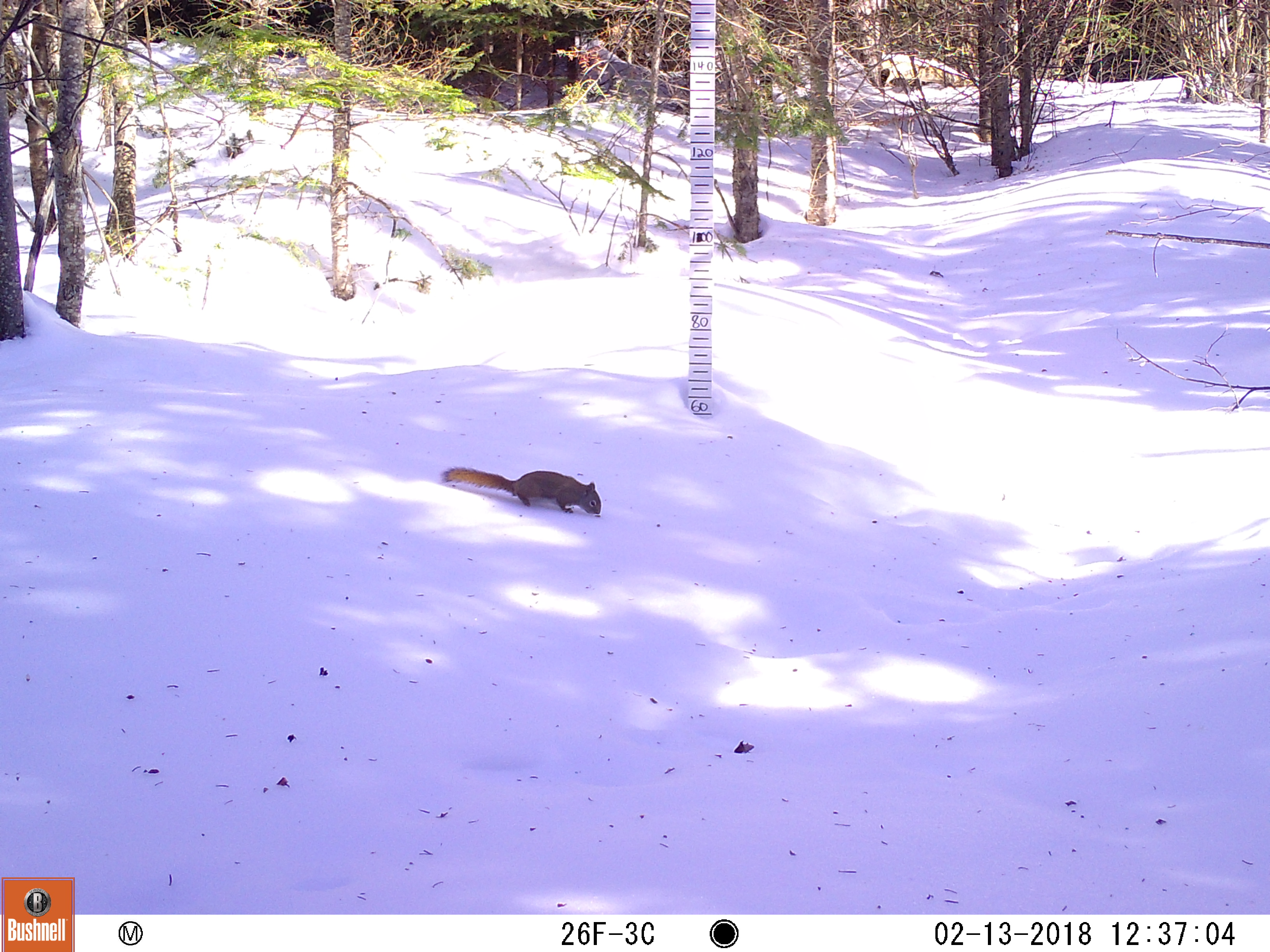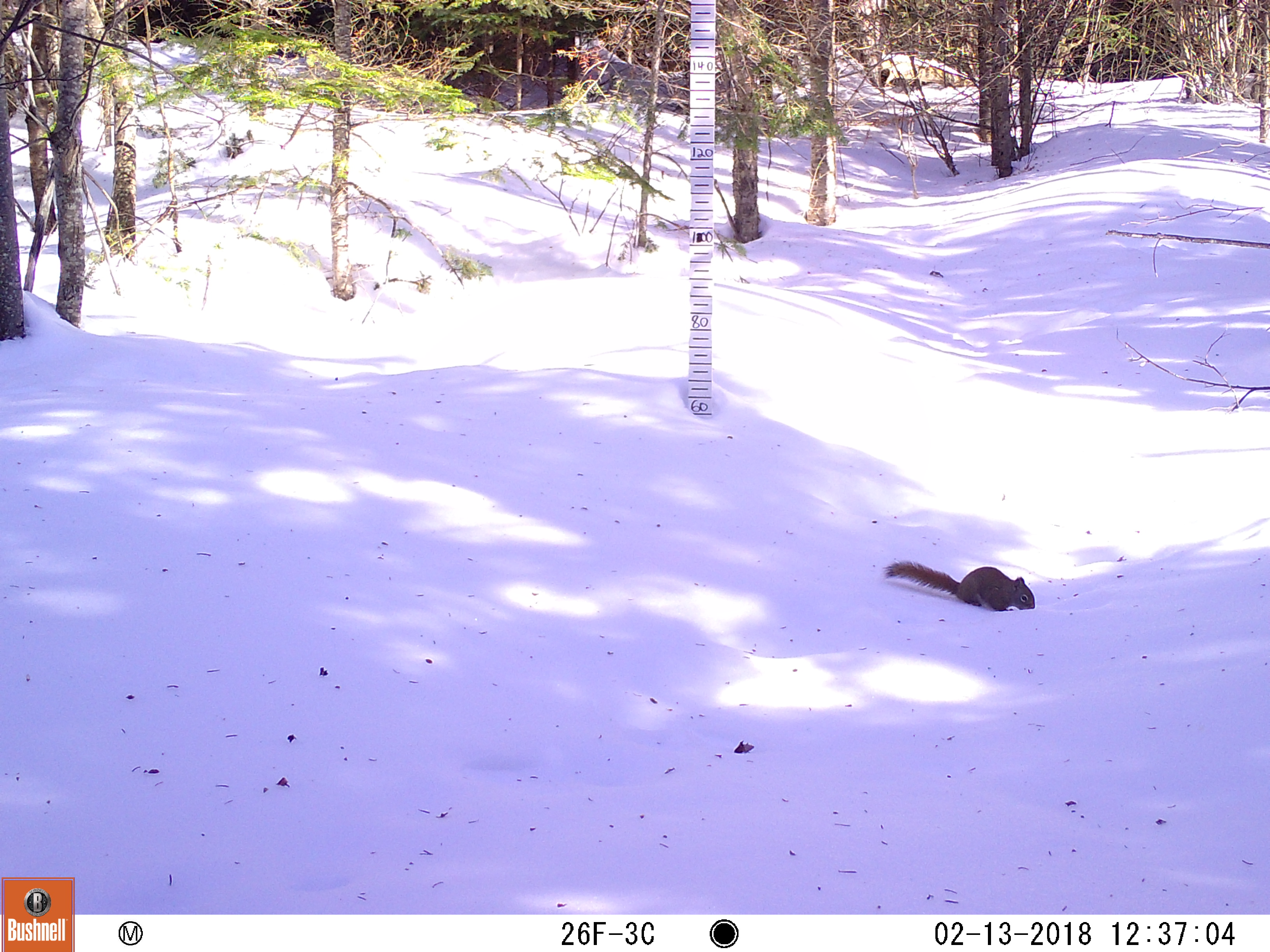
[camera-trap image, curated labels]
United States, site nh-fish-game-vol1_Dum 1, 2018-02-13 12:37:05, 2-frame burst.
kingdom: Animalia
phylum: Chordata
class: Mammalia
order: Rodentia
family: Sciuridae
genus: Tamiasciurus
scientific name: Tamiasciurus hudsonicus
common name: red squirrel